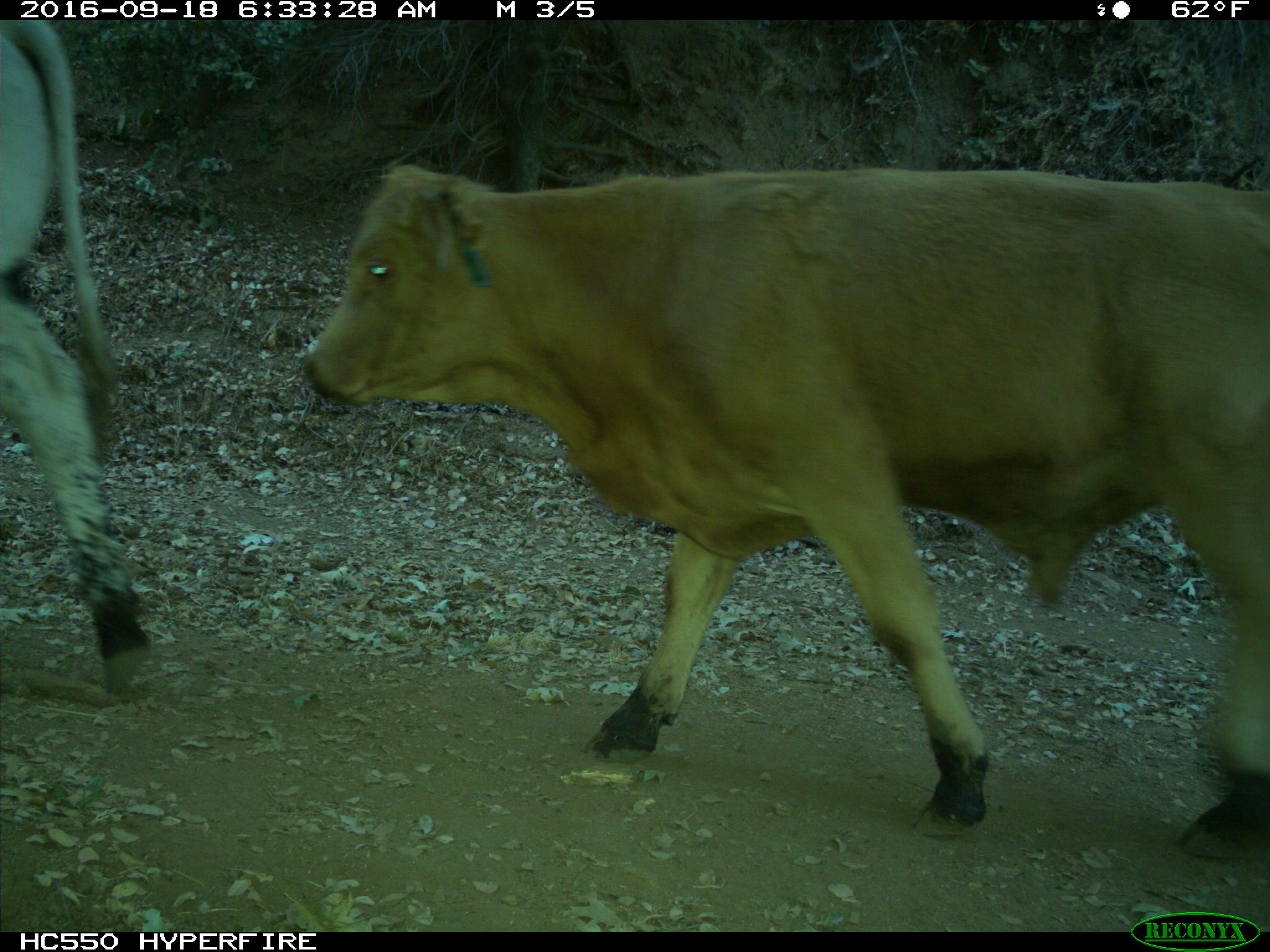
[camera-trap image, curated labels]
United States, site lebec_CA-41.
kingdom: Animalia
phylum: Chordata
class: Mammalia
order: Artiodactyla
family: Bovidae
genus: Bos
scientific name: Bos taurus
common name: domestic cow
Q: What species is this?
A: Bos taurus (domestic cow).